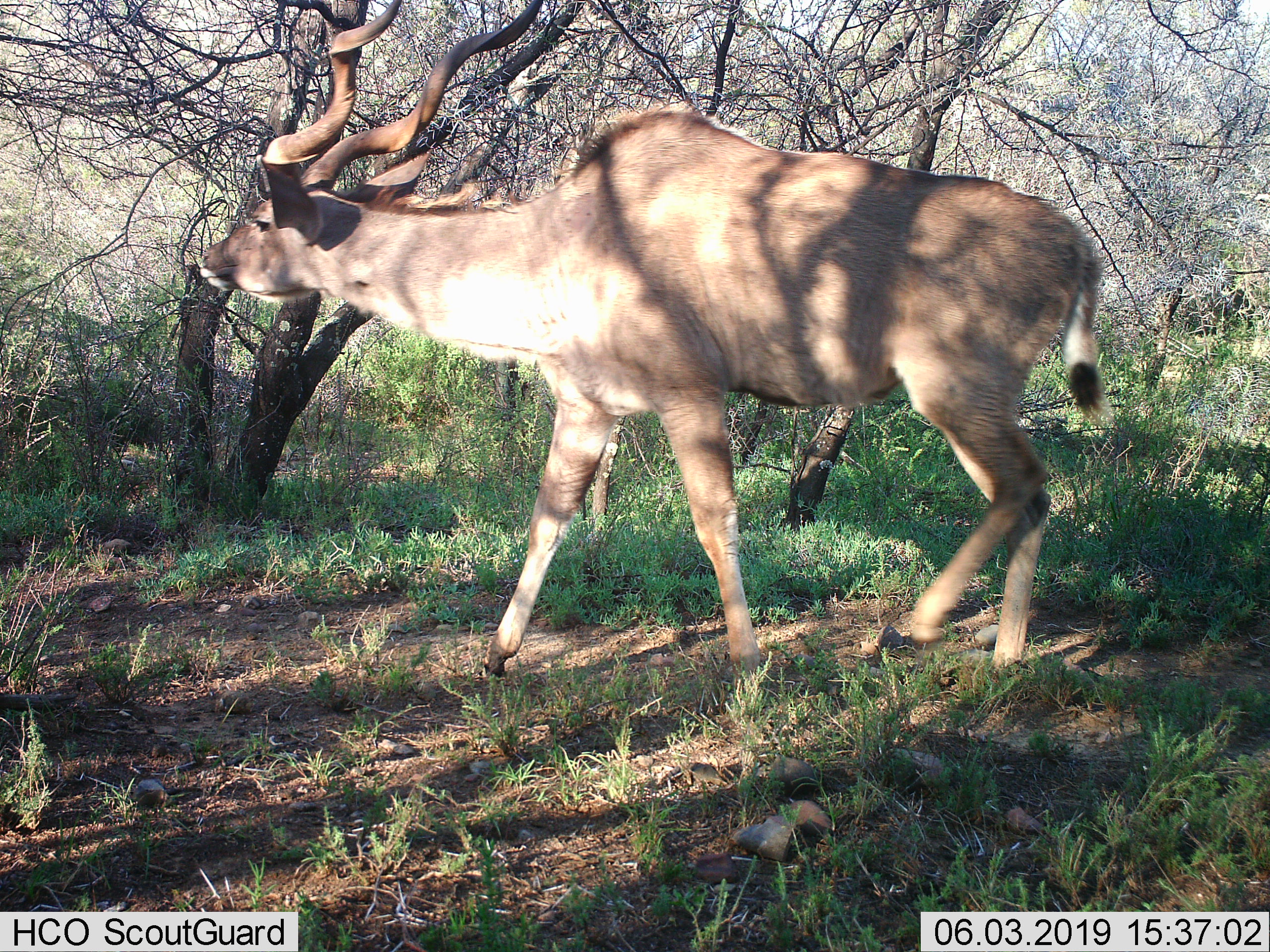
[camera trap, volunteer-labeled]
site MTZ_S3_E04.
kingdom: Animalia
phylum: Chordata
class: Mammalia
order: Artiodactyla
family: Bovidae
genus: Tragelaphus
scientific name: Tragelaphus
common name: kudu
Kudu (Tragelaphus), count 1. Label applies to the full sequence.